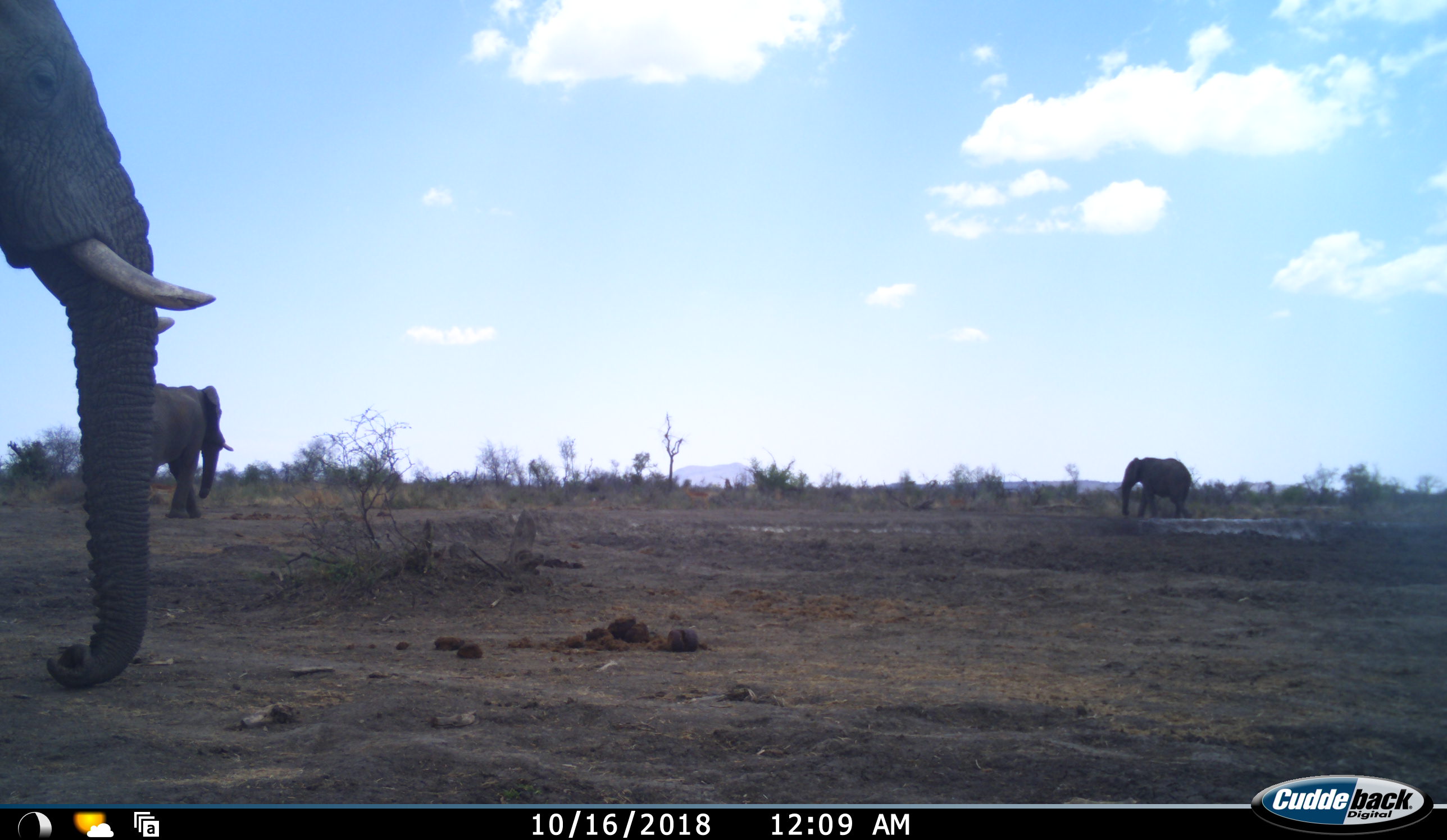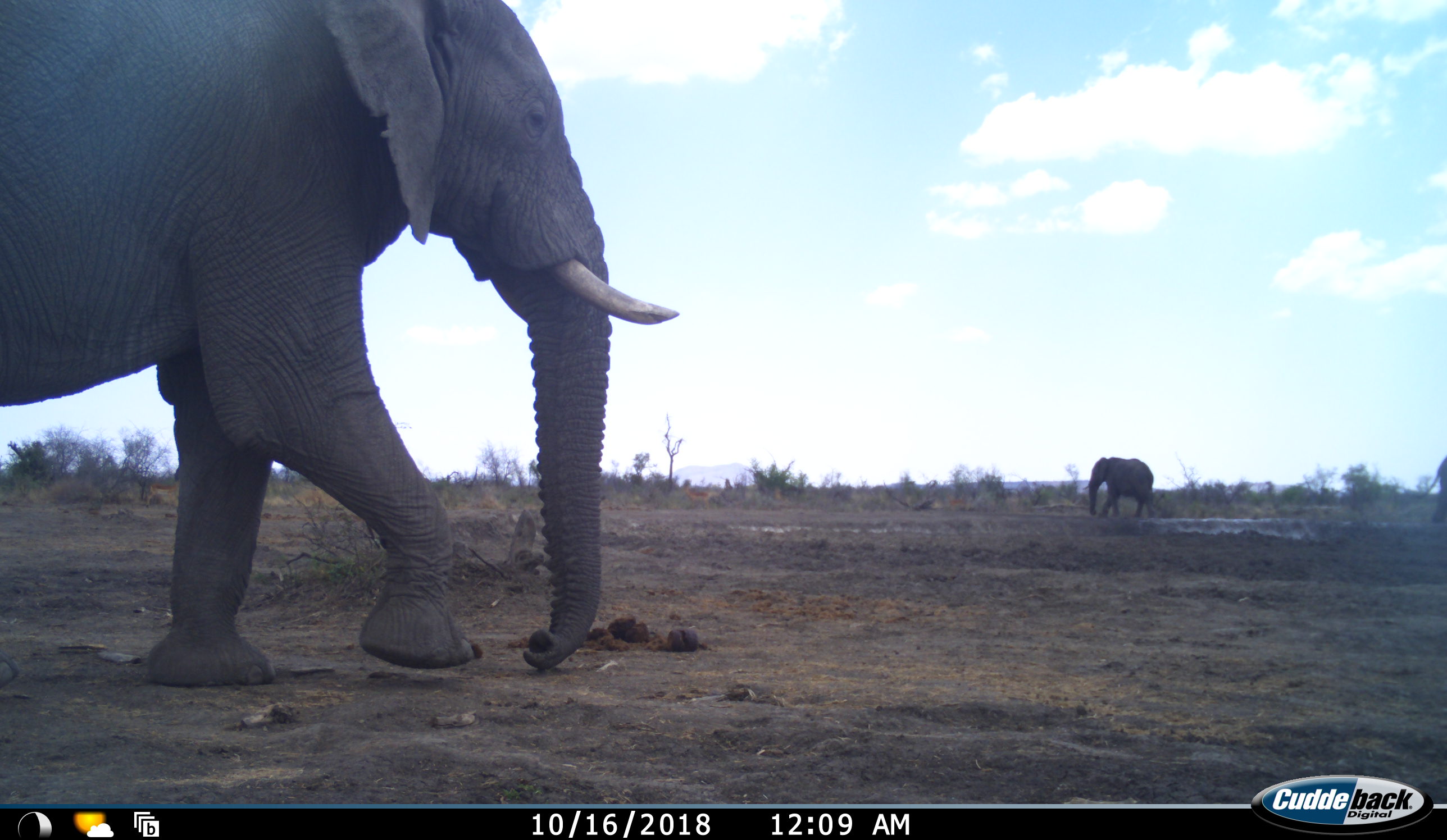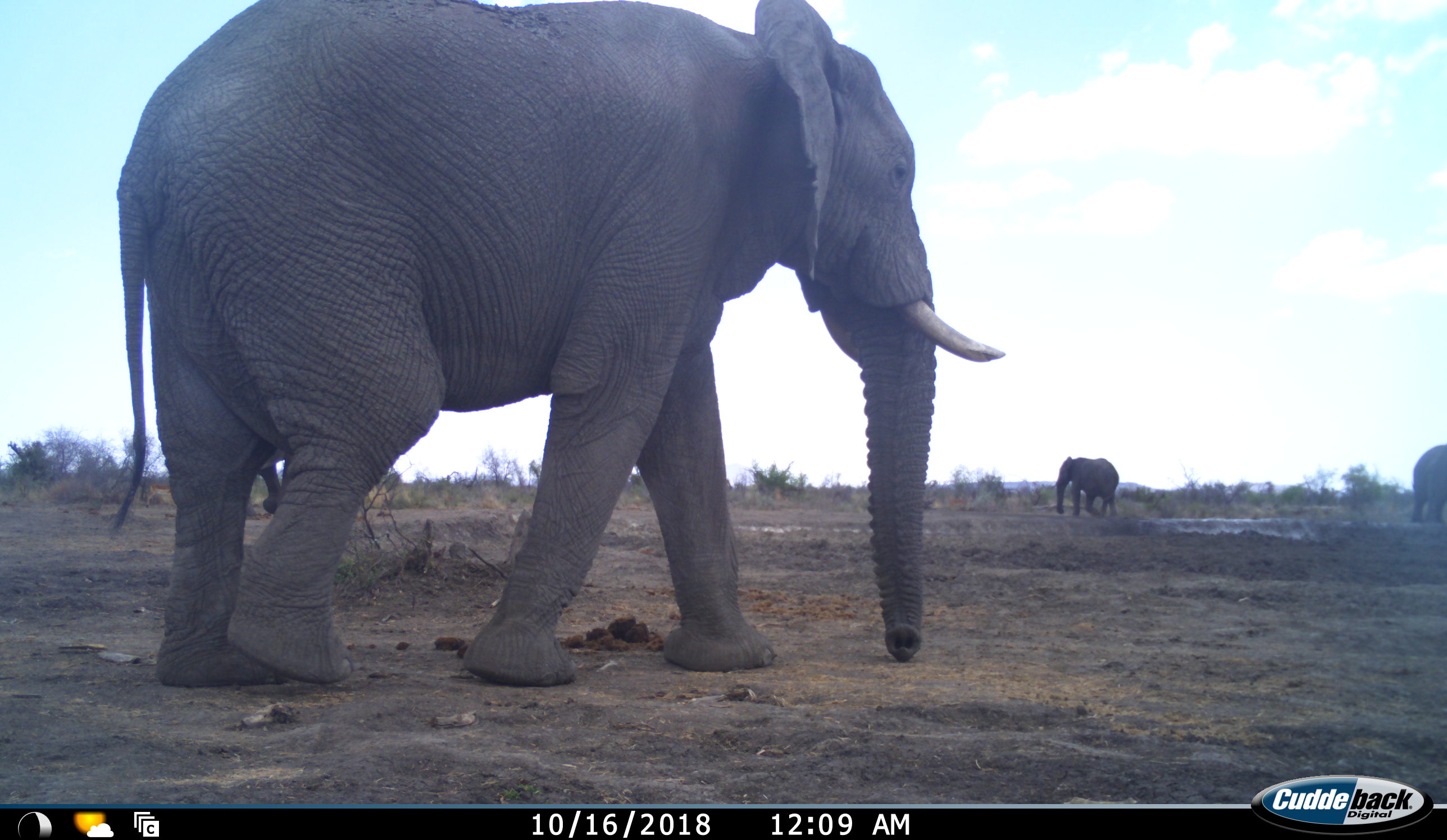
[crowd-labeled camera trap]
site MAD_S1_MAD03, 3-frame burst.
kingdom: Animalia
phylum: Chordata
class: Mammalia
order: Proboscidea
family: Elephantidae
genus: Loxodonta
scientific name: Loxodonta africana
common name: african bush elephant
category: elephant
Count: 4.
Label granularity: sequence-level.